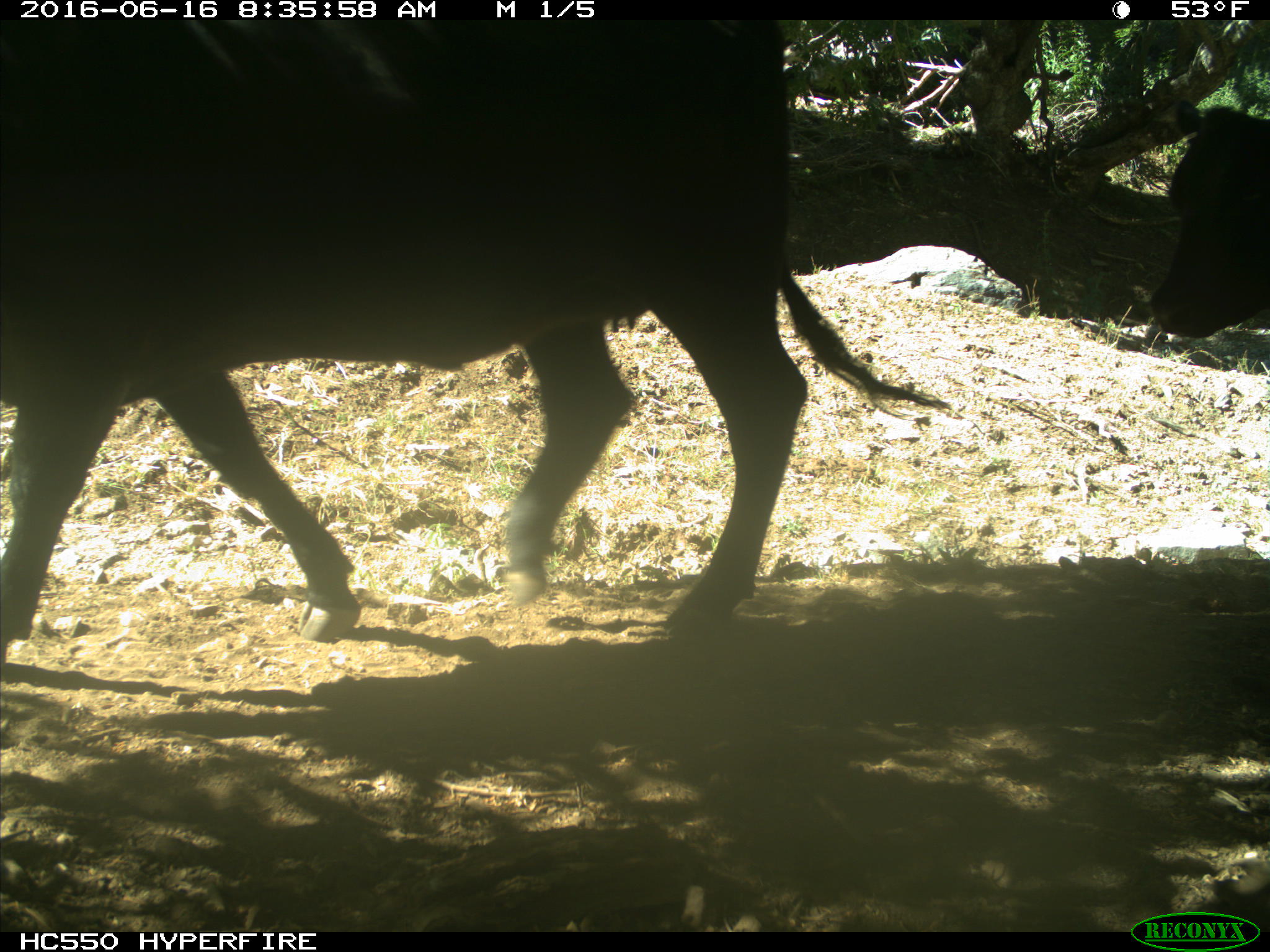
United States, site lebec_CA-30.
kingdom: Animalia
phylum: Chordata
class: Mammalia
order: Artiodactyla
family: Bovidae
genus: Bos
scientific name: Bos taurus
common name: domestic cow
Bos taurus (domestic cow).